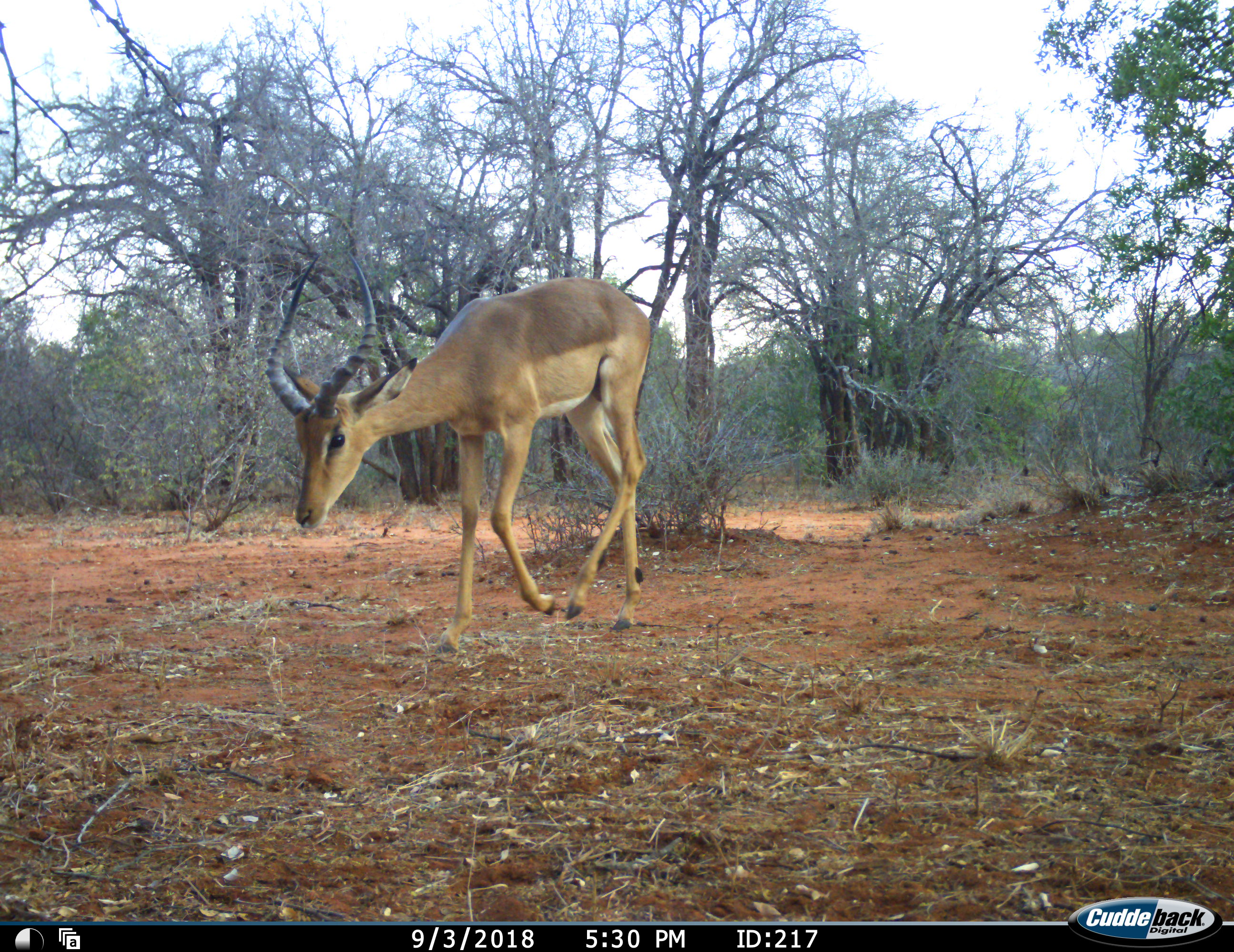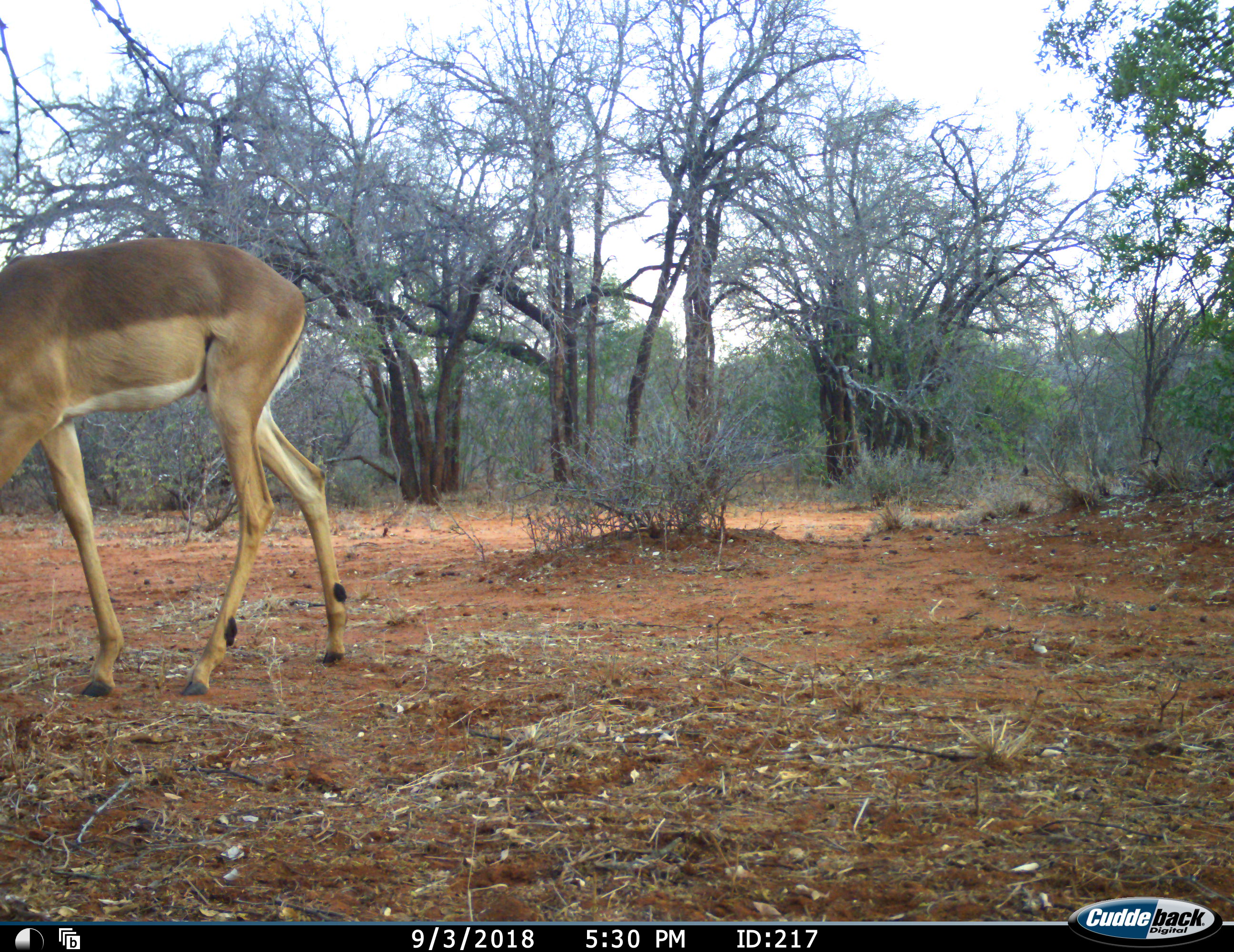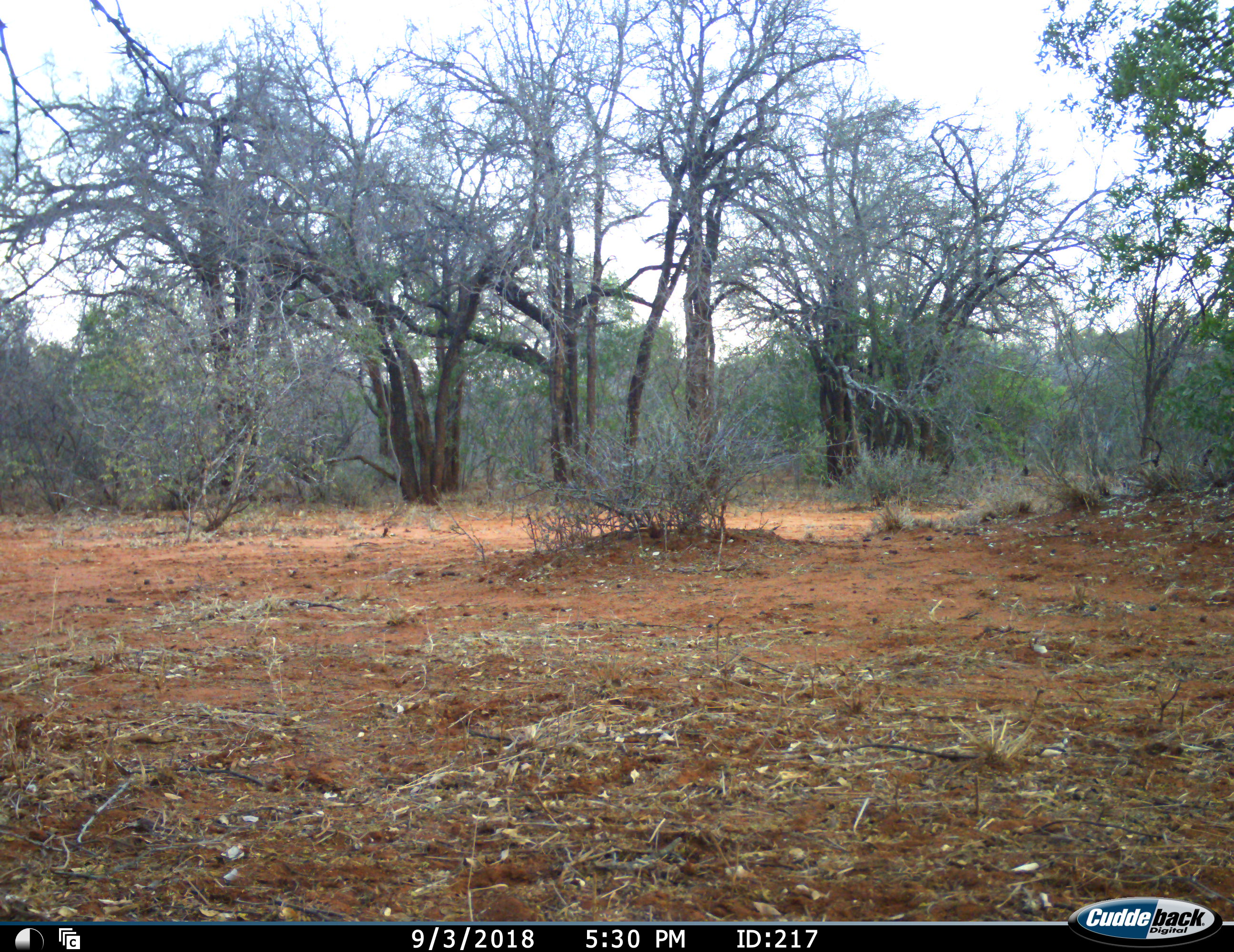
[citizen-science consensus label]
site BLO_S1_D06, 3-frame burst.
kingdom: Animalia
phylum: Chordata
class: Mammalia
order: Artiodactyla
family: Bovidae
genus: Aepyceros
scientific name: Aepyceros melampus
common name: impala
Impala (Aepyceros melampus), count 1. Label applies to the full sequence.